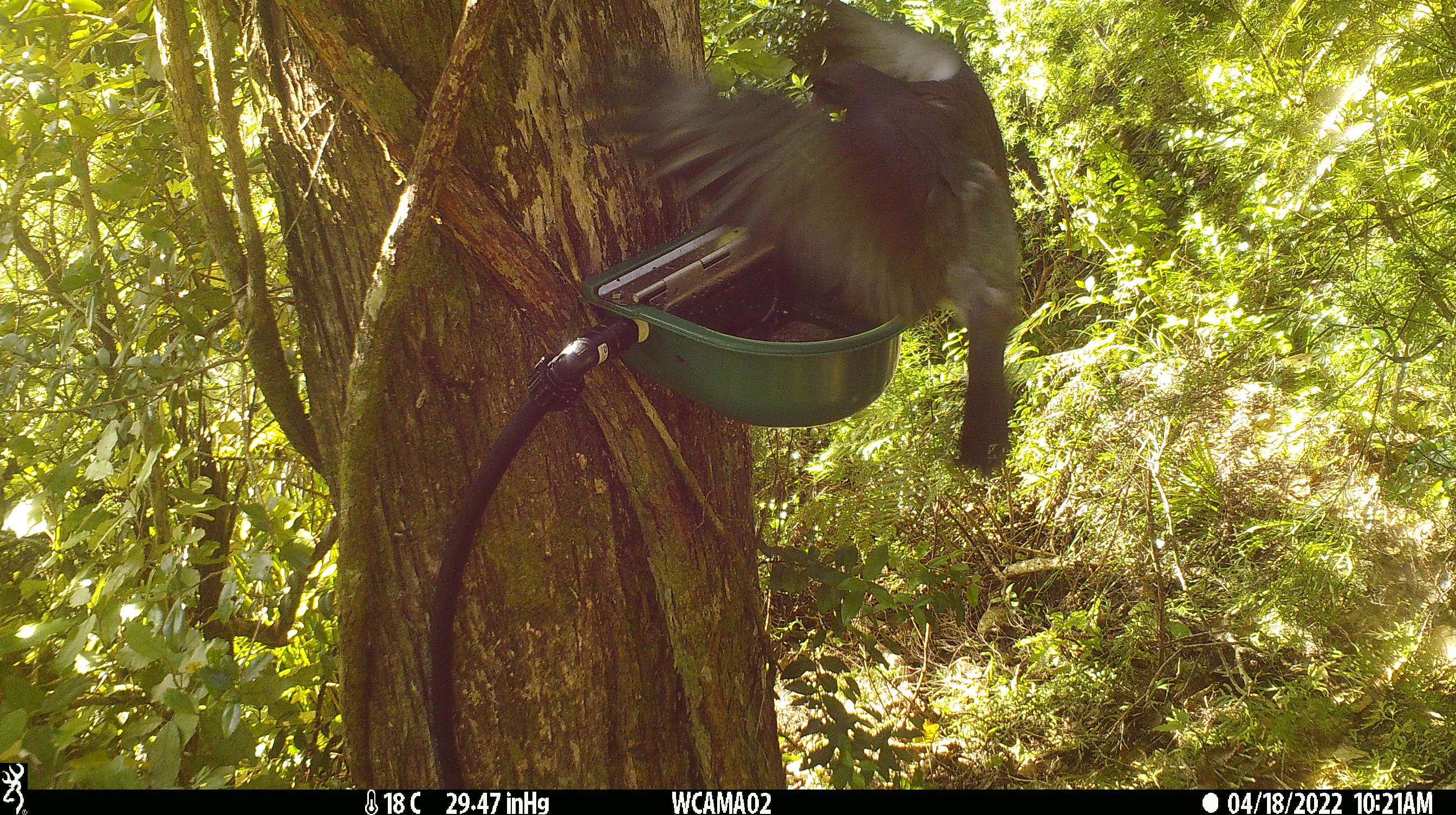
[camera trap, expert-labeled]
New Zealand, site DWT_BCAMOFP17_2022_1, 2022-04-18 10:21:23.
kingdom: Animalia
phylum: Chordata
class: Aves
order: Columbiformes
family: Columbidae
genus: Hemiphaga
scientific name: Hemiphaga novaeseelandiae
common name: new zealand pigeon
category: kereru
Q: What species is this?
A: Kereru (new zealand pigeon) (Hemiphaga novaeseelandiae).